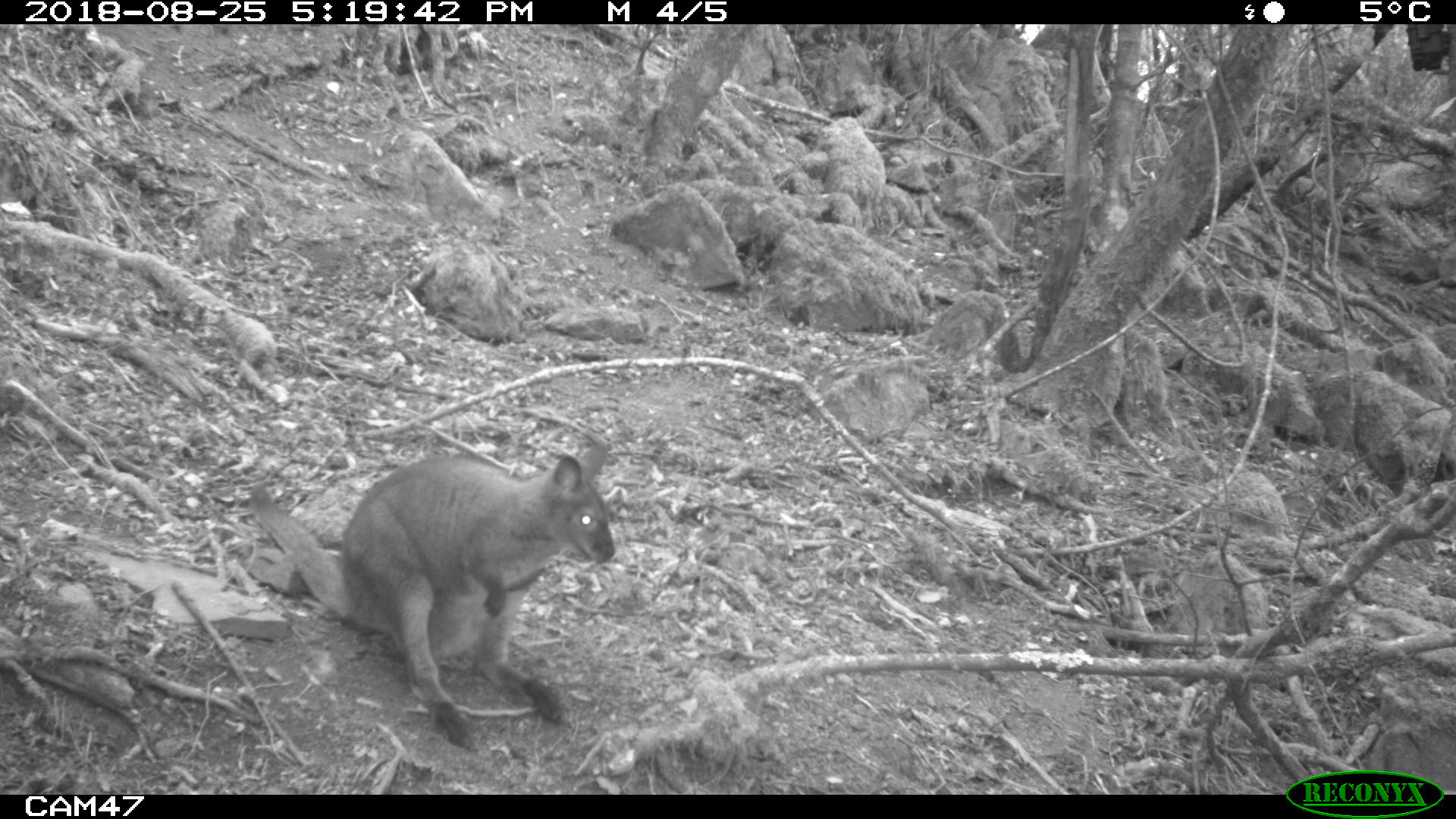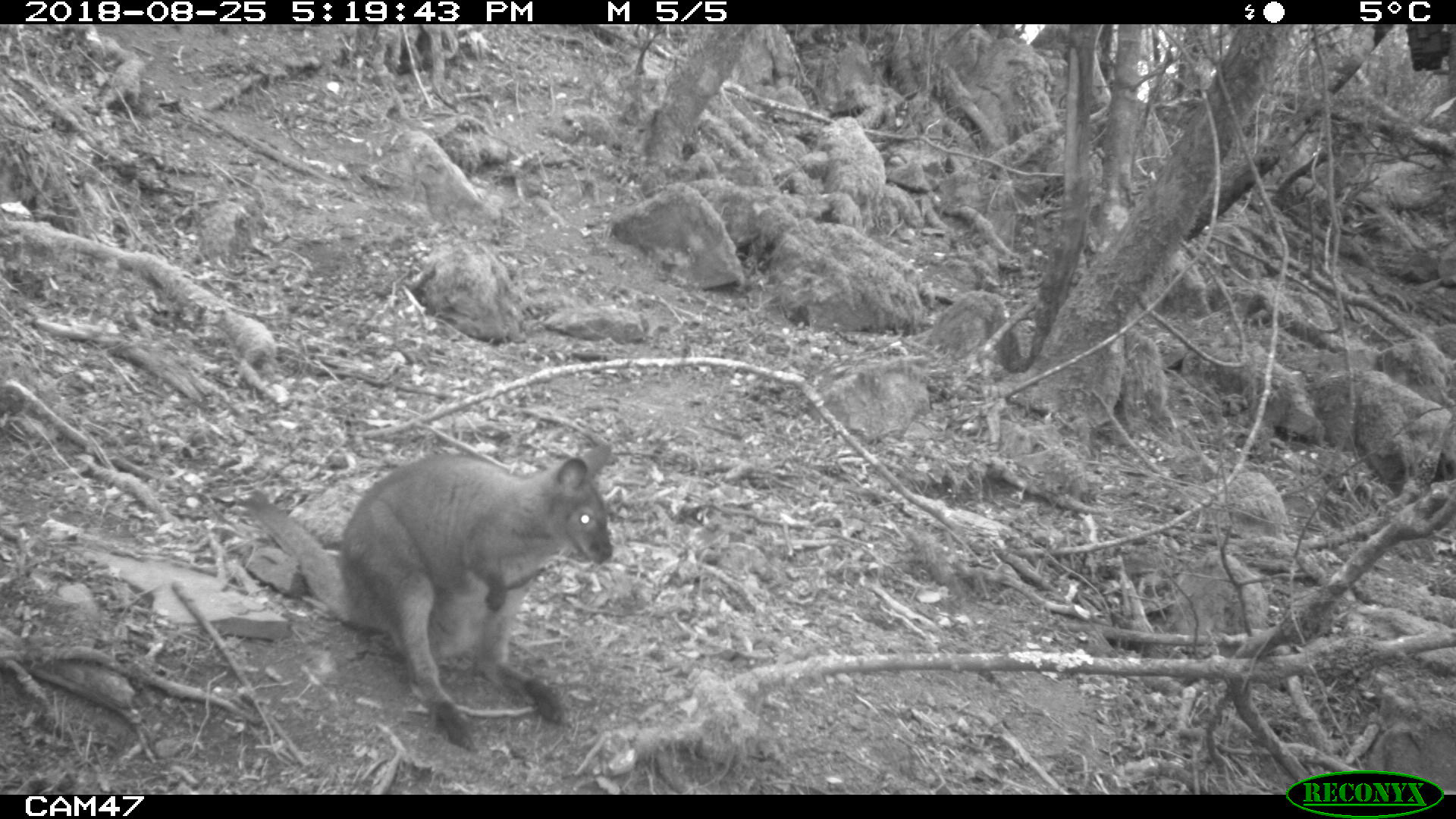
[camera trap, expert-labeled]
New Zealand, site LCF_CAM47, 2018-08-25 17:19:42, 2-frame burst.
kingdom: Animalia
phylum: Chordata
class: Mammalia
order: Diprotodontia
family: Macropodidae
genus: Notamacropus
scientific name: Notamacropus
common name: wallaby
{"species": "wallaby (Notamacropus)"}